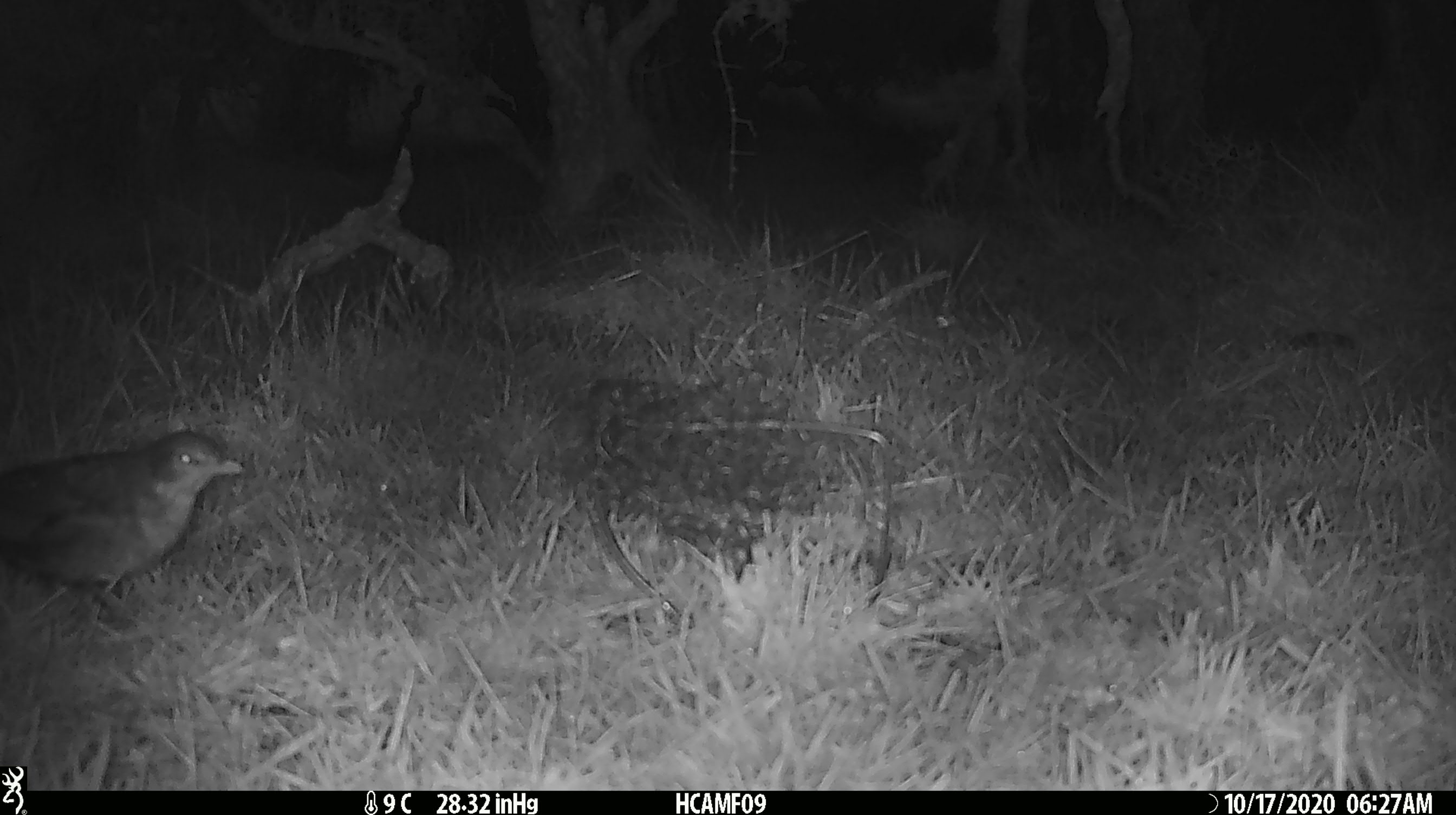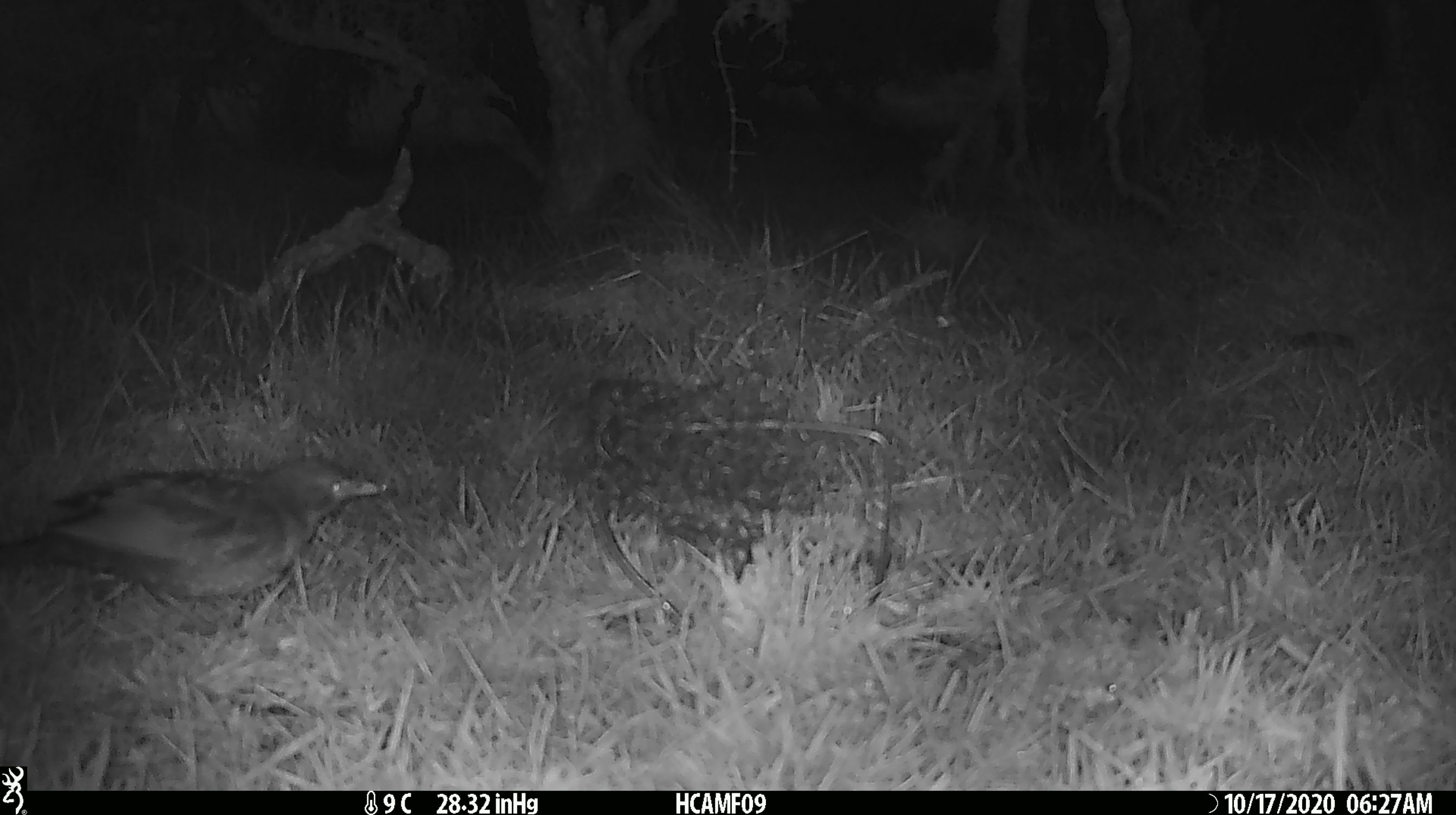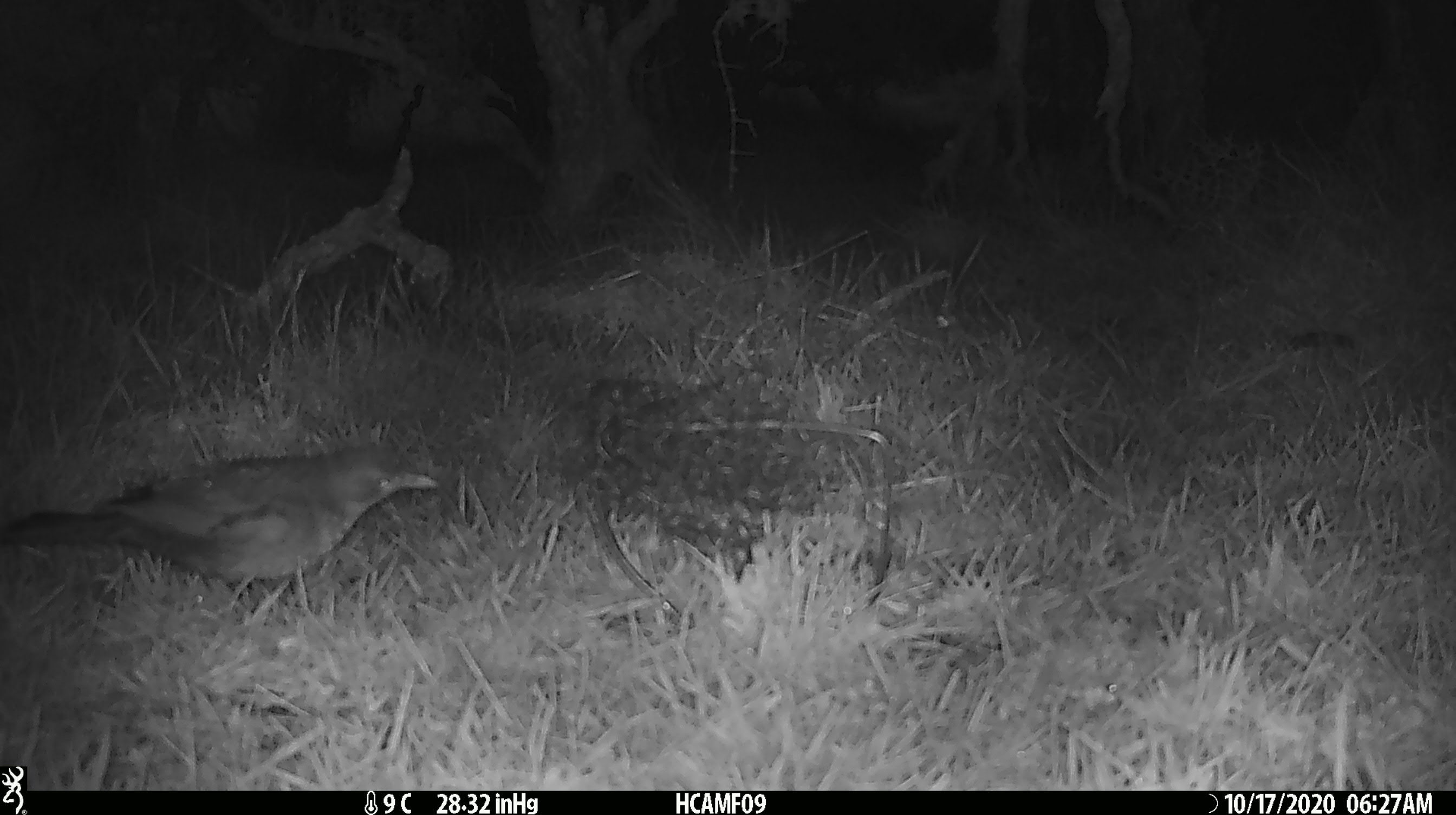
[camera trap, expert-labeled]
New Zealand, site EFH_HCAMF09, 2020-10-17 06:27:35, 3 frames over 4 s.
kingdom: Animalia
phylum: Chordata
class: Aves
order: Passeriformes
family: Turdidae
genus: Turdus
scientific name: Turdus merula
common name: eurasian blackbird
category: blackbird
Blackbird (eurasian blackbird) (Turdus merula).